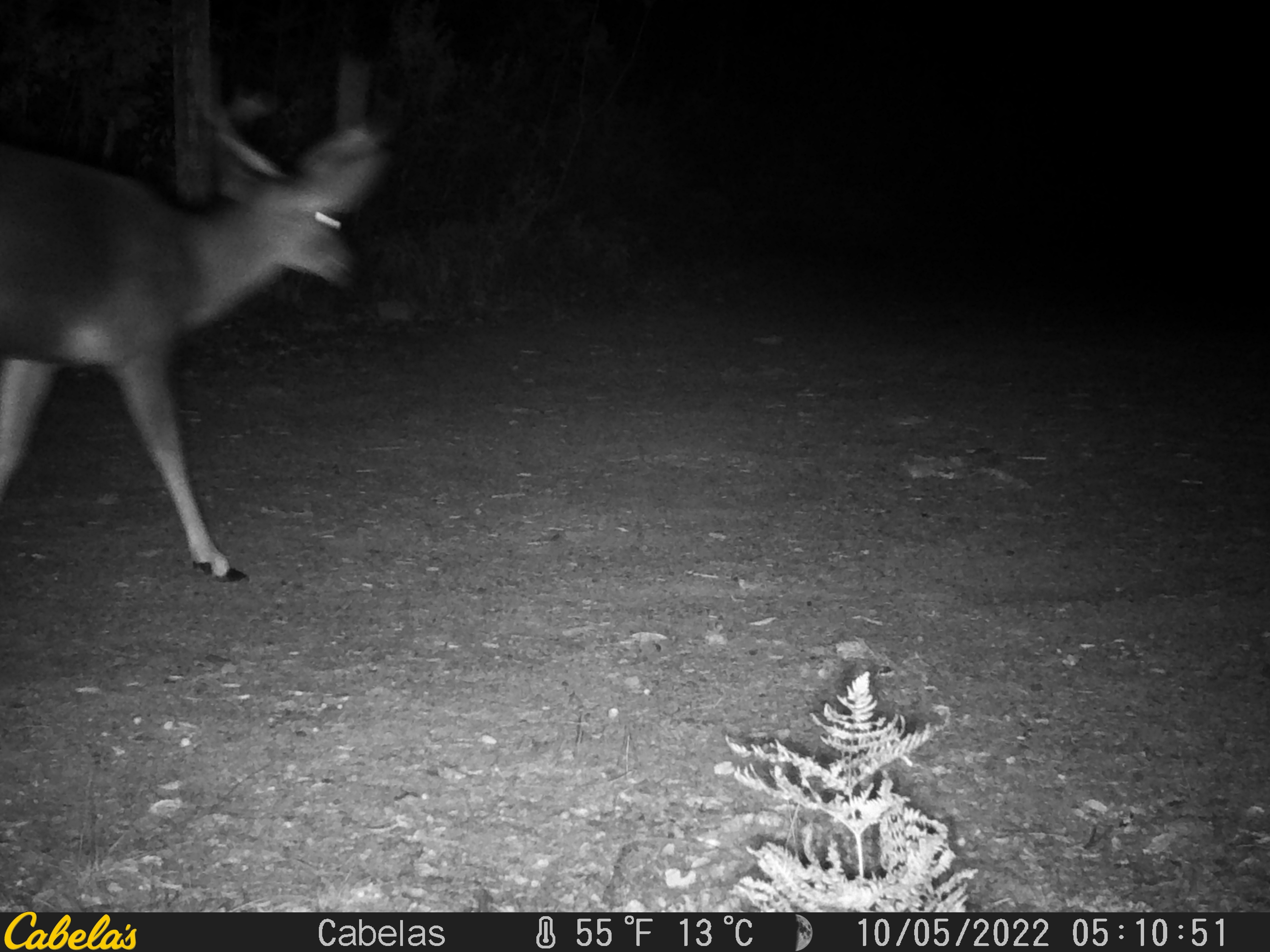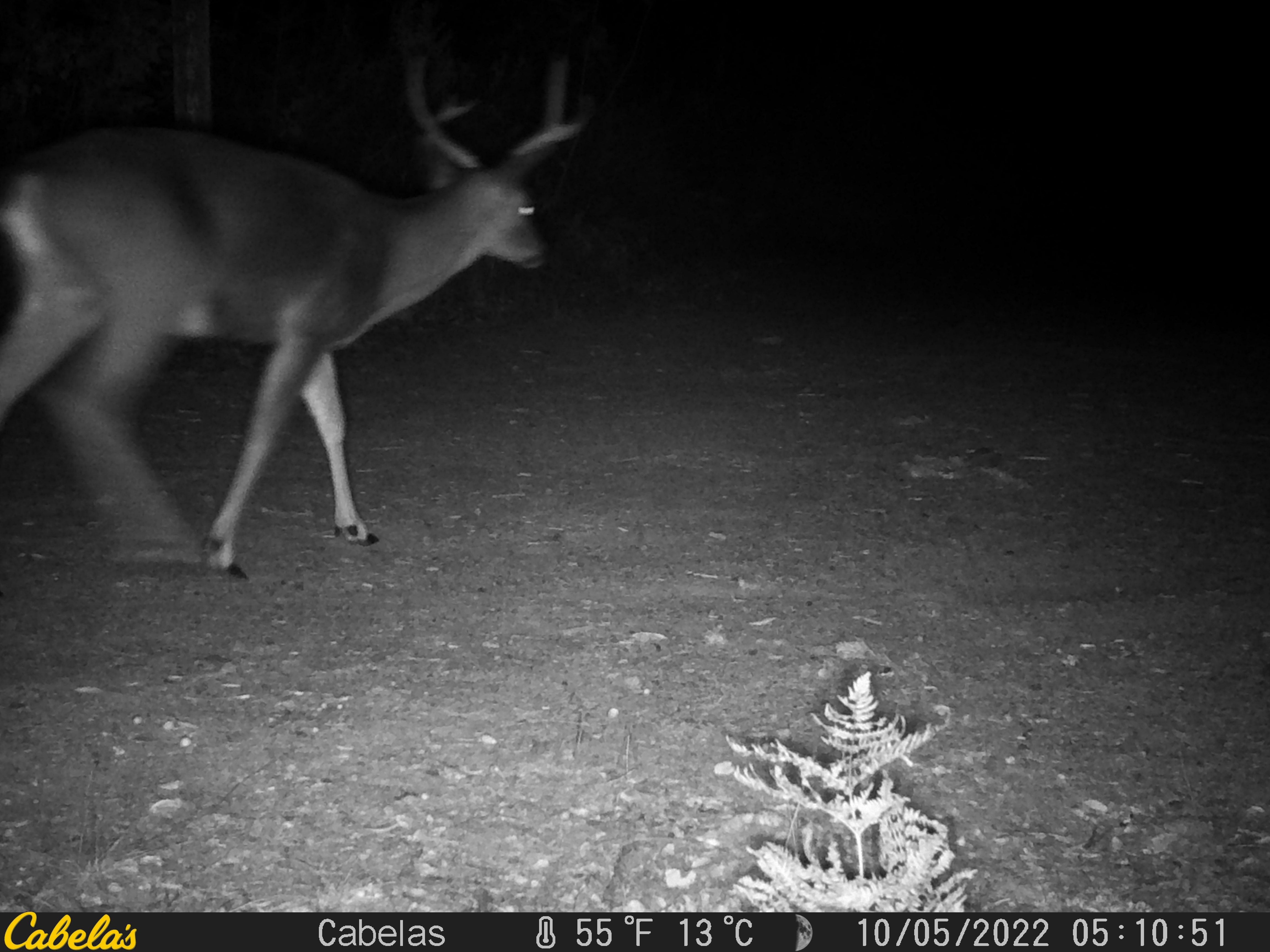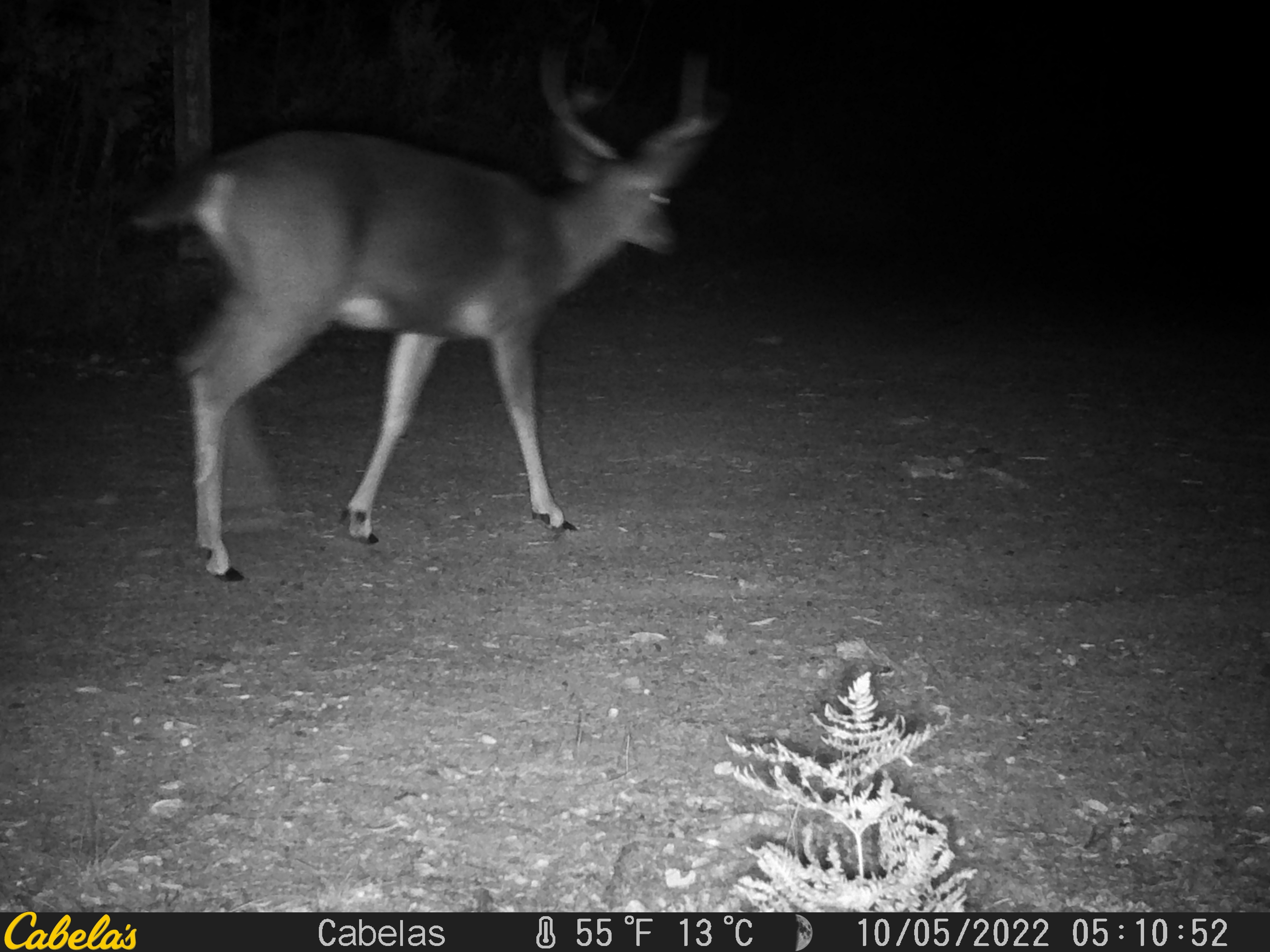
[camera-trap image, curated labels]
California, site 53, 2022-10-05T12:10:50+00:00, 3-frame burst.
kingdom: Animalia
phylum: Chordata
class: Mammalia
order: Artiodactyla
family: Cervidae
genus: Odocoileus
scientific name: Odocoileus hemionus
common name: mule deer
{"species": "mule deer (Odocoileus hemionus)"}